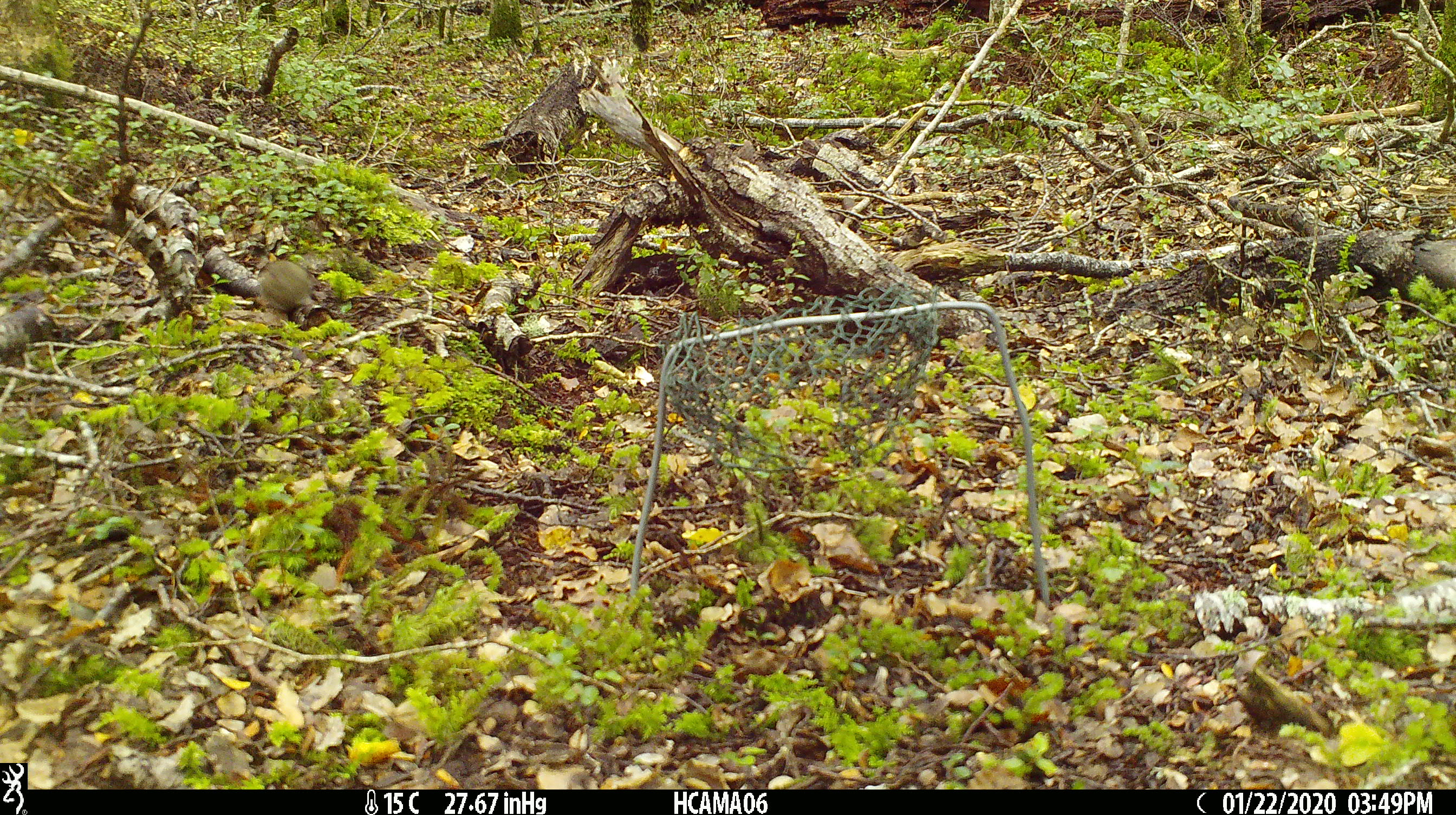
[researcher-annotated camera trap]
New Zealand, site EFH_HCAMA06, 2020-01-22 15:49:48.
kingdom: Animalia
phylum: Chordata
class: Mammalia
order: Rodentia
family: Muridae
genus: Mus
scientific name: Mus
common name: mouse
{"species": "mouse (Mus)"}